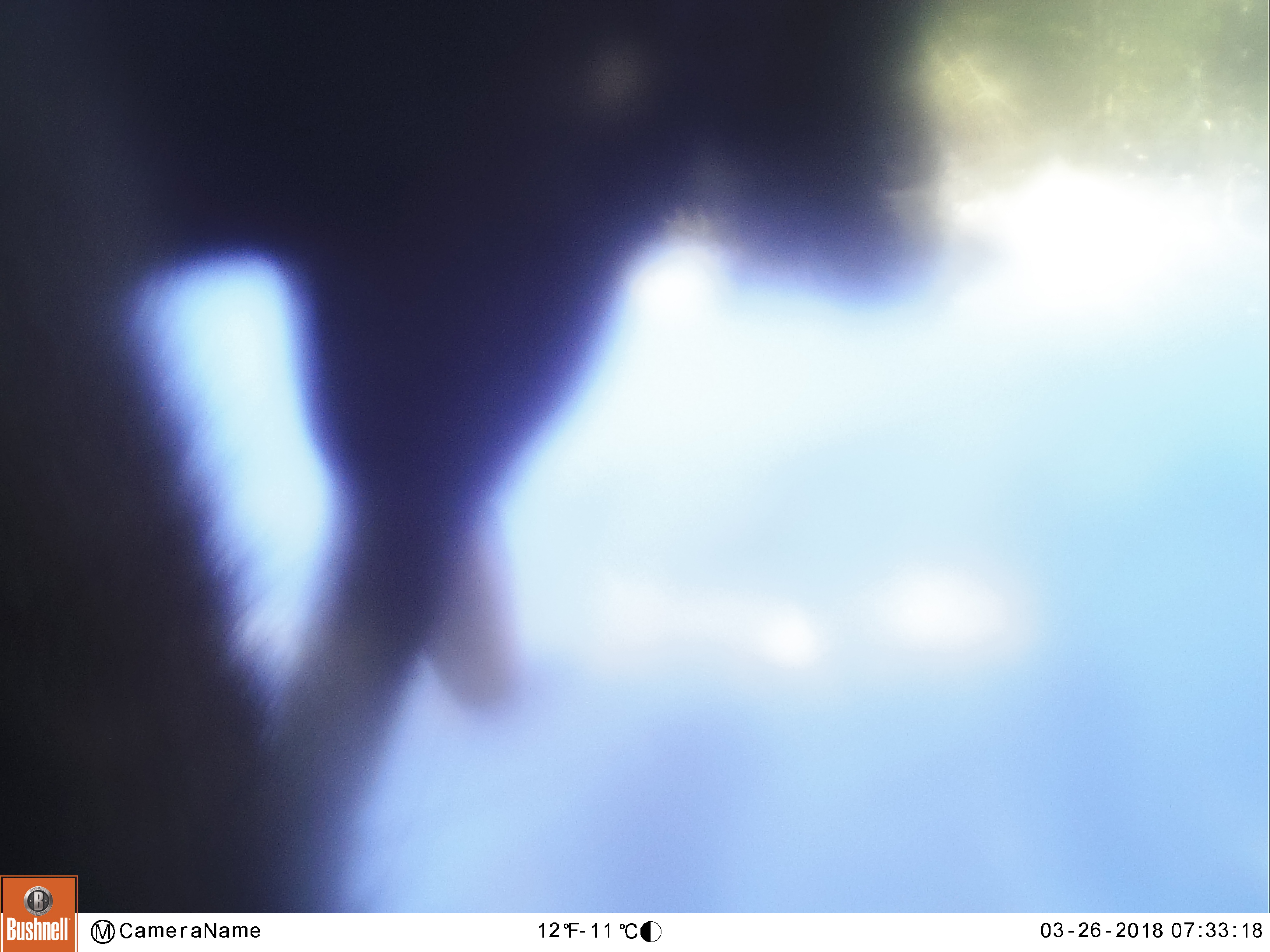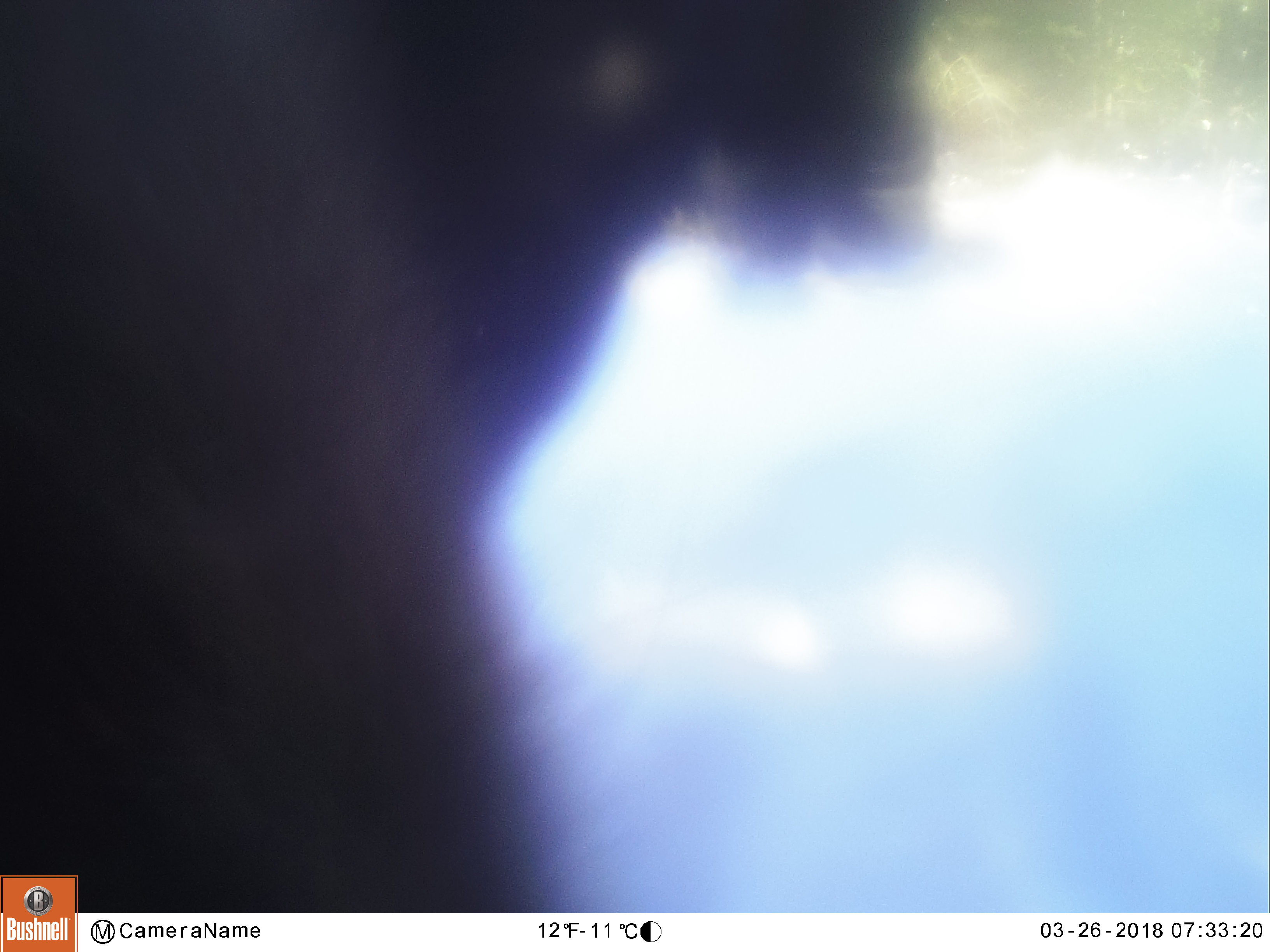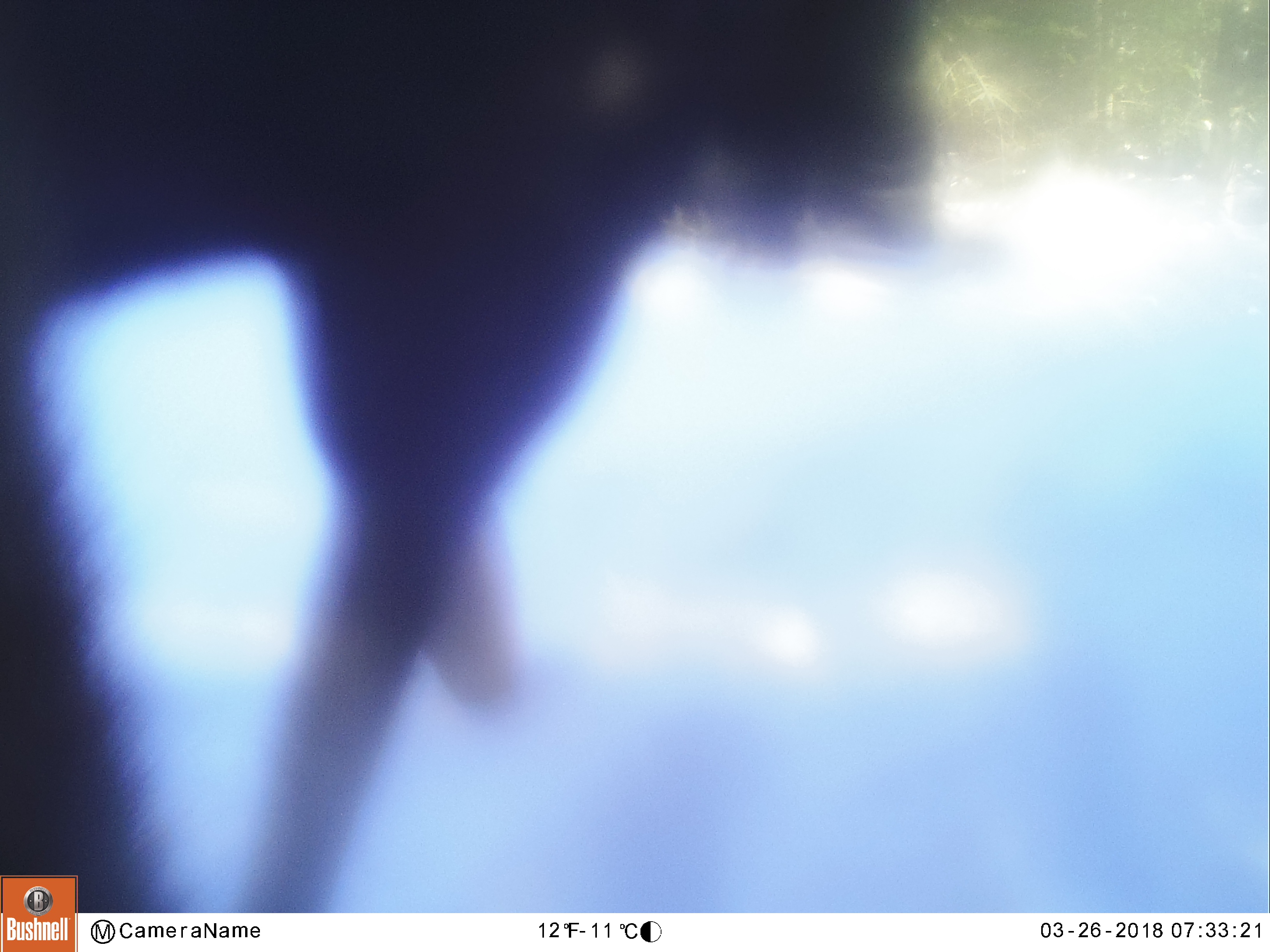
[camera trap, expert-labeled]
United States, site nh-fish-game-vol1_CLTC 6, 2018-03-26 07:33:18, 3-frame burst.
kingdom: Animalia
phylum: Chordata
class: Mammalia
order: Artiodactyla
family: Cervidae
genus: Alces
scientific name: Alces alces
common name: moose